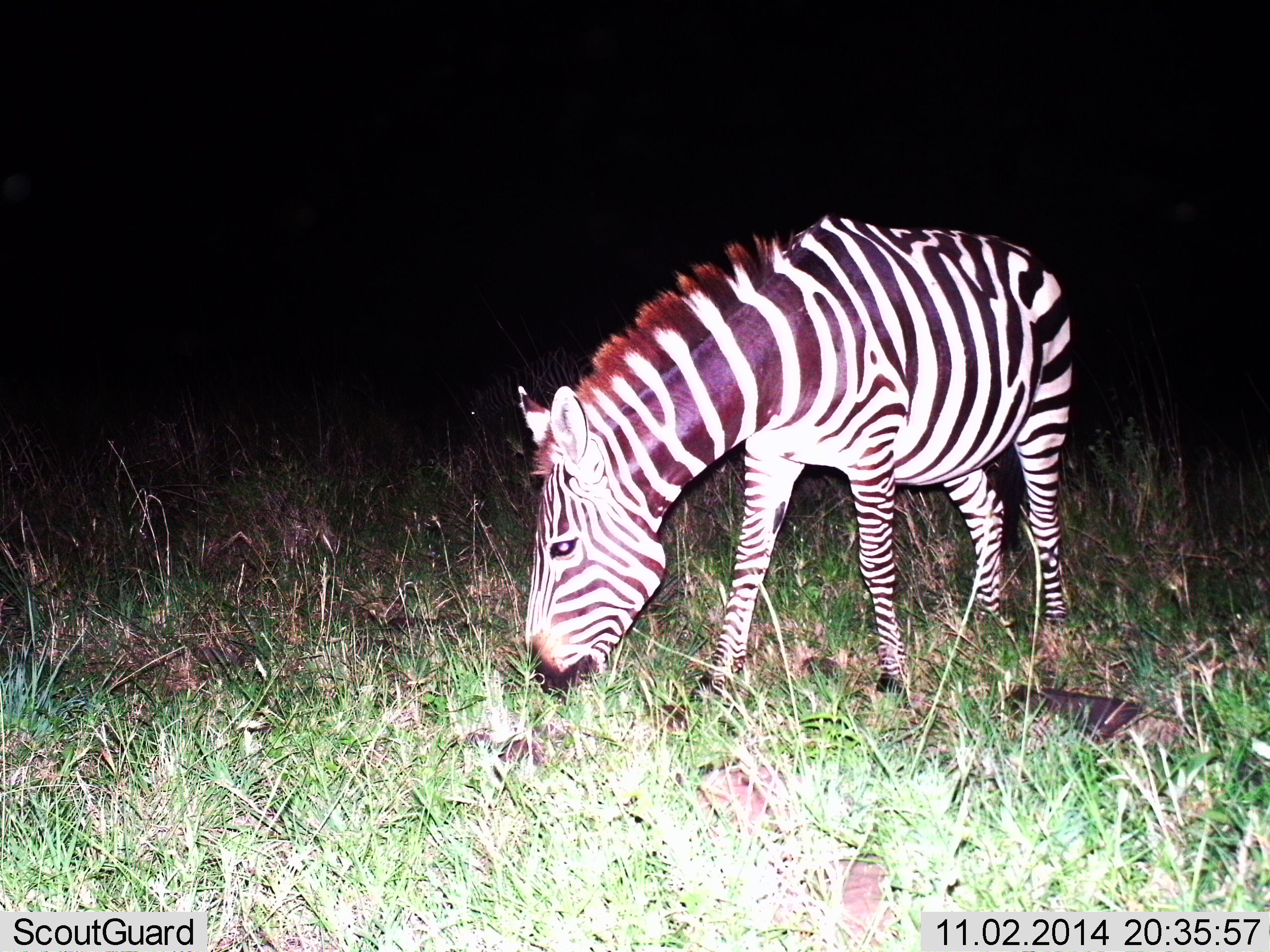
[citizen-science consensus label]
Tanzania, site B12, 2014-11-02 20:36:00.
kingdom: Animalia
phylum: Chordata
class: Mammalia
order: Perissodactyla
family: Equidae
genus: Equus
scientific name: Equus quagga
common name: plains zebra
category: zebra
Zebra (plains zebra) (Equus quagga), count 1. Behavior (volunteer vote fractions): standing 20%, resting 0%, moving 0%, interacting 0%. Young present (vote fraction): 0%. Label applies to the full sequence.